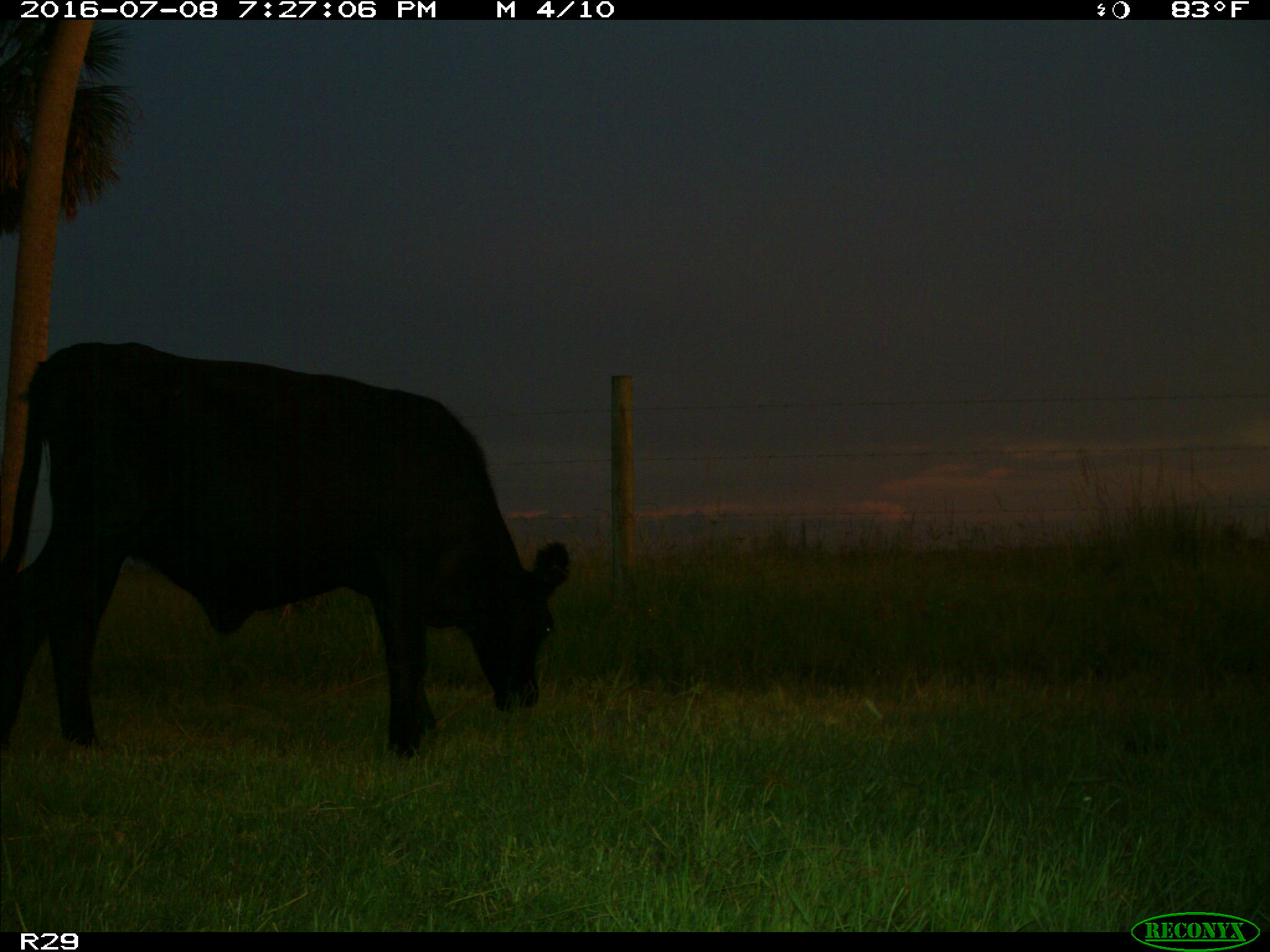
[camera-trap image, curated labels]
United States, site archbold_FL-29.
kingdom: Animalia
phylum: Chordata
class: Mammalia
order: Artiodactyla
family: Bovidae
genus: Bos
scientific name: Bos taurus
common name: domestic cow